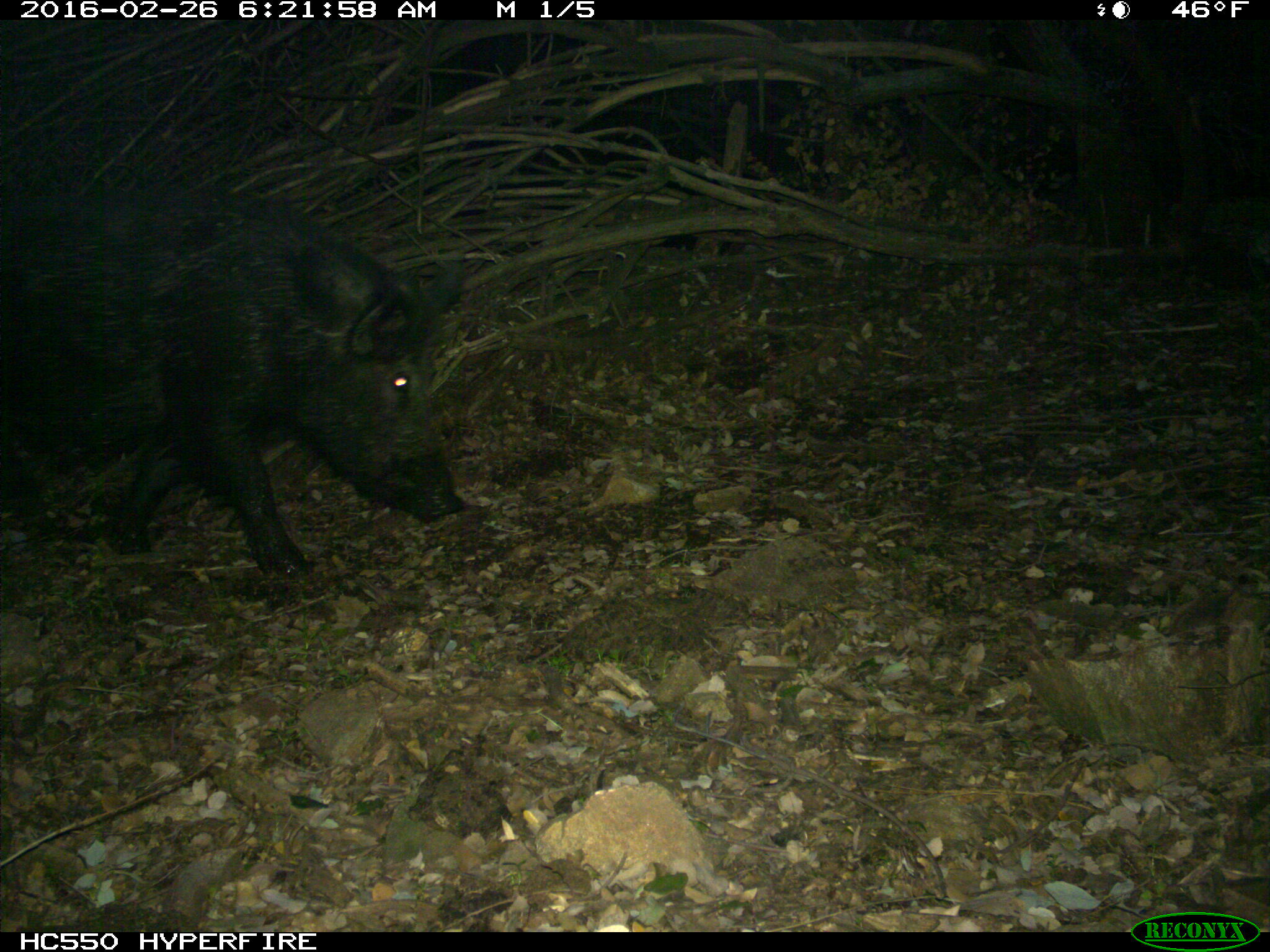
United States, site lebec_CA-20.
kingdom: Animalia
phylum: Chordata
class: Mammalia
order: Artiodactyla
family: Suidae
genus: Sus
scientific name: Sus scrofa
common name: wild boar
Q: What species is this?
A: Sus scrofa (wild boar).